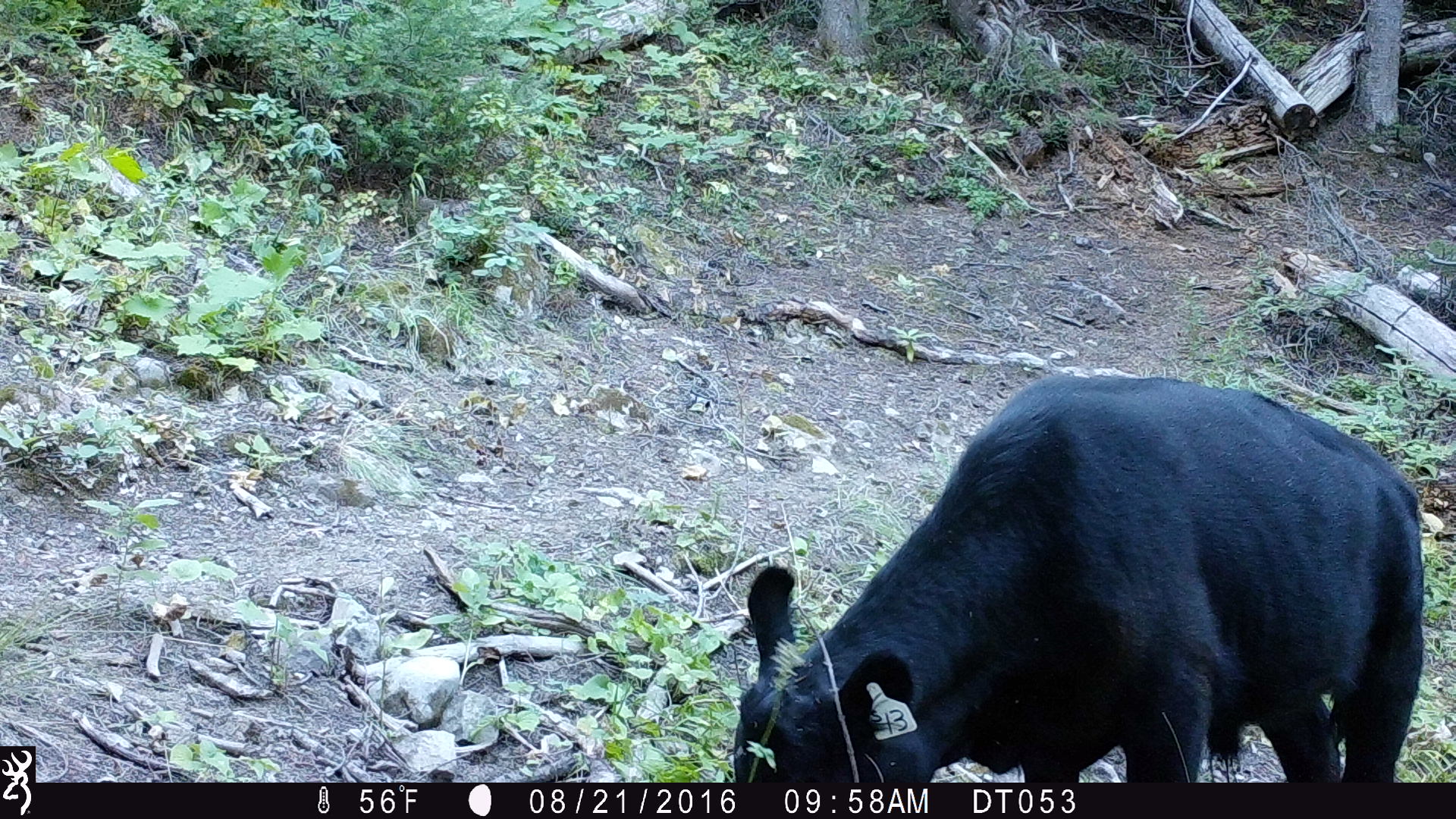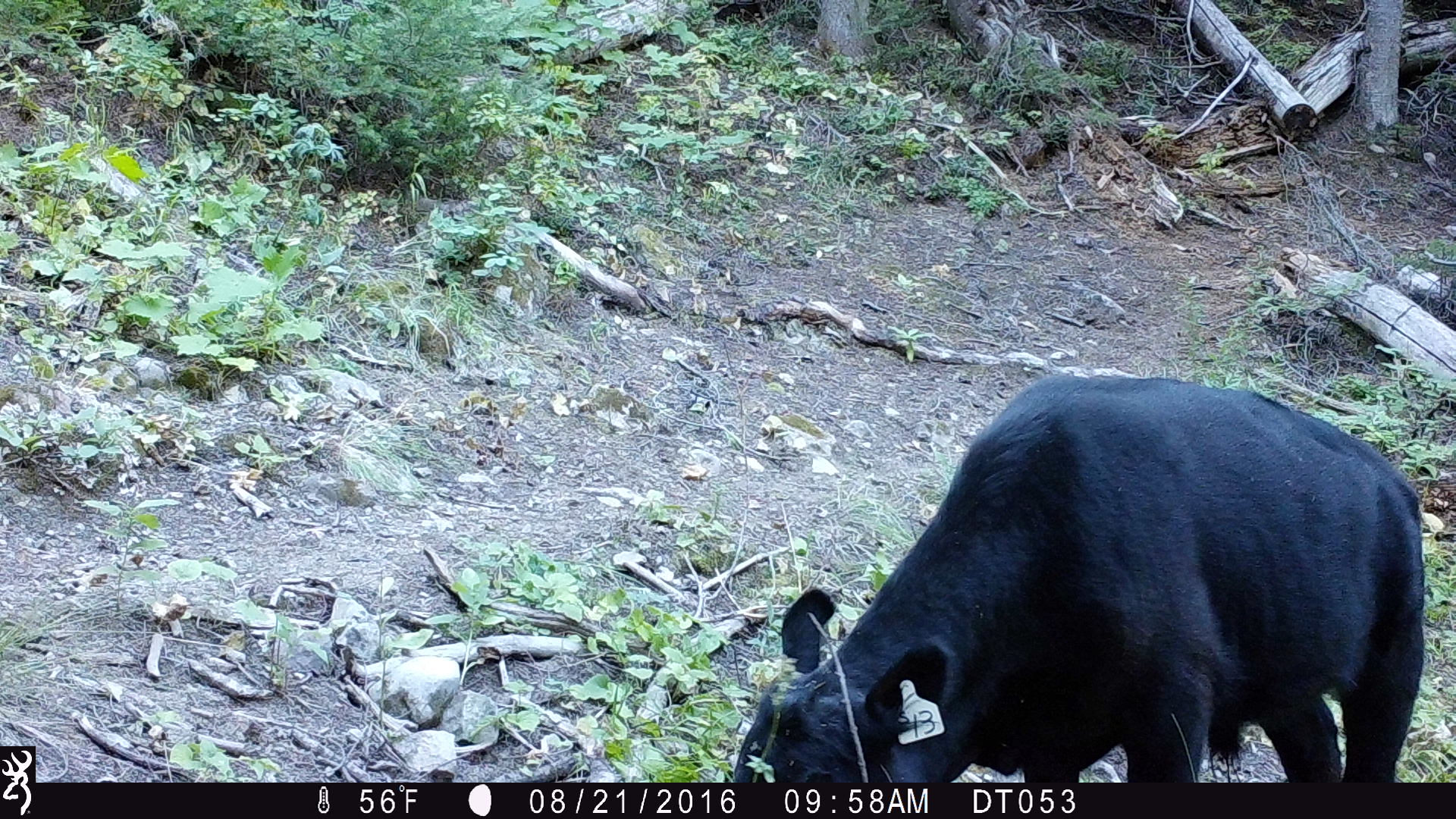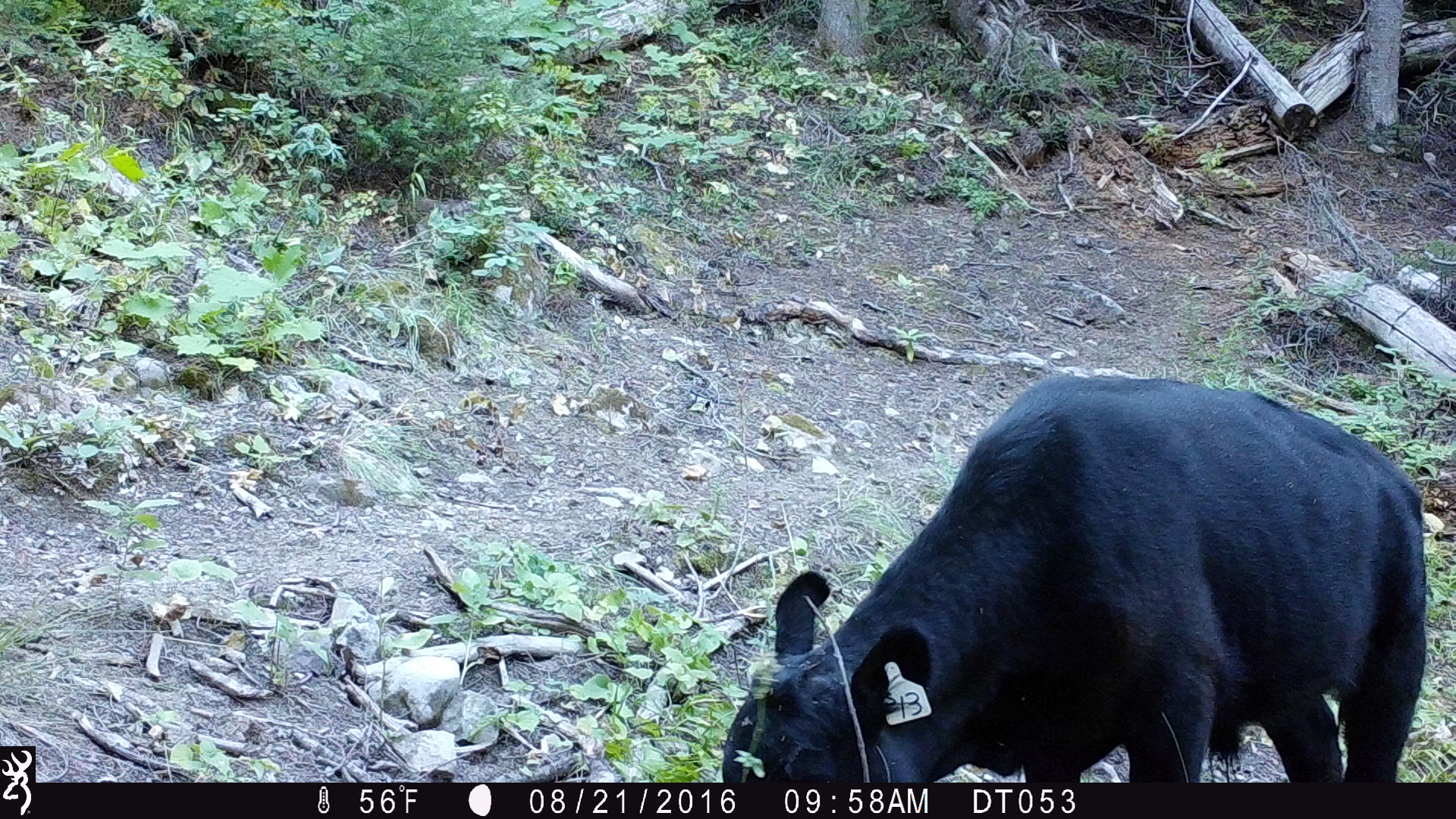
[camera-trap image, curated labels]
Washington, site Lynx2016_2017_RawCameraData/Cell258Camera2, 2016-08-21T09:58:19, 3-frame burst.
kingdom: Animalia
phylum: Chordata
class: Mammalia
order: Artiodactyla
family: Bovidae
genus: Bos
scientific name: Bos taurus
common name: domestic cattle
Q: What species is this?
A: Domestic cattle (Bos taurus).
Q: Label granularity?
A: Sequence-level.